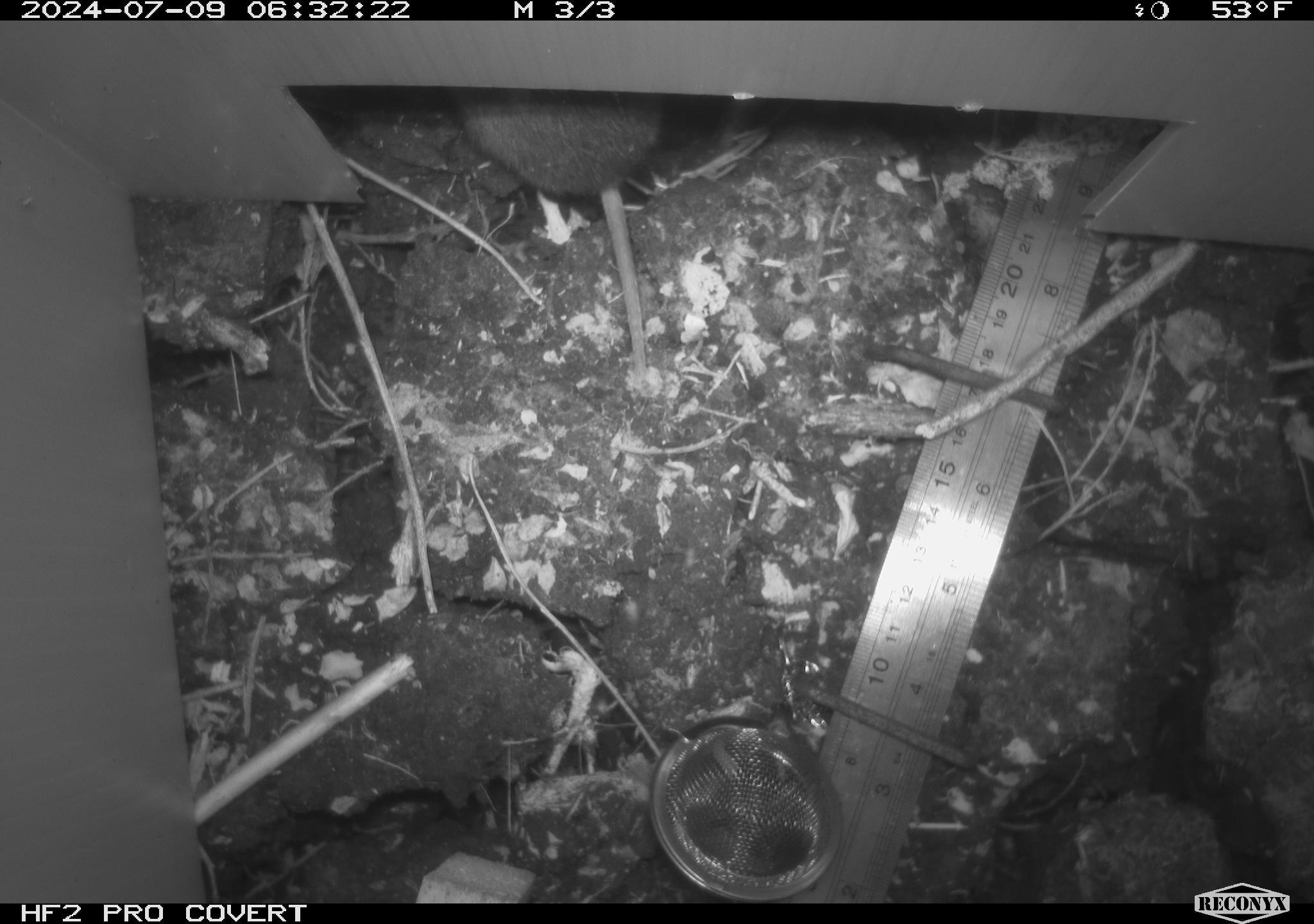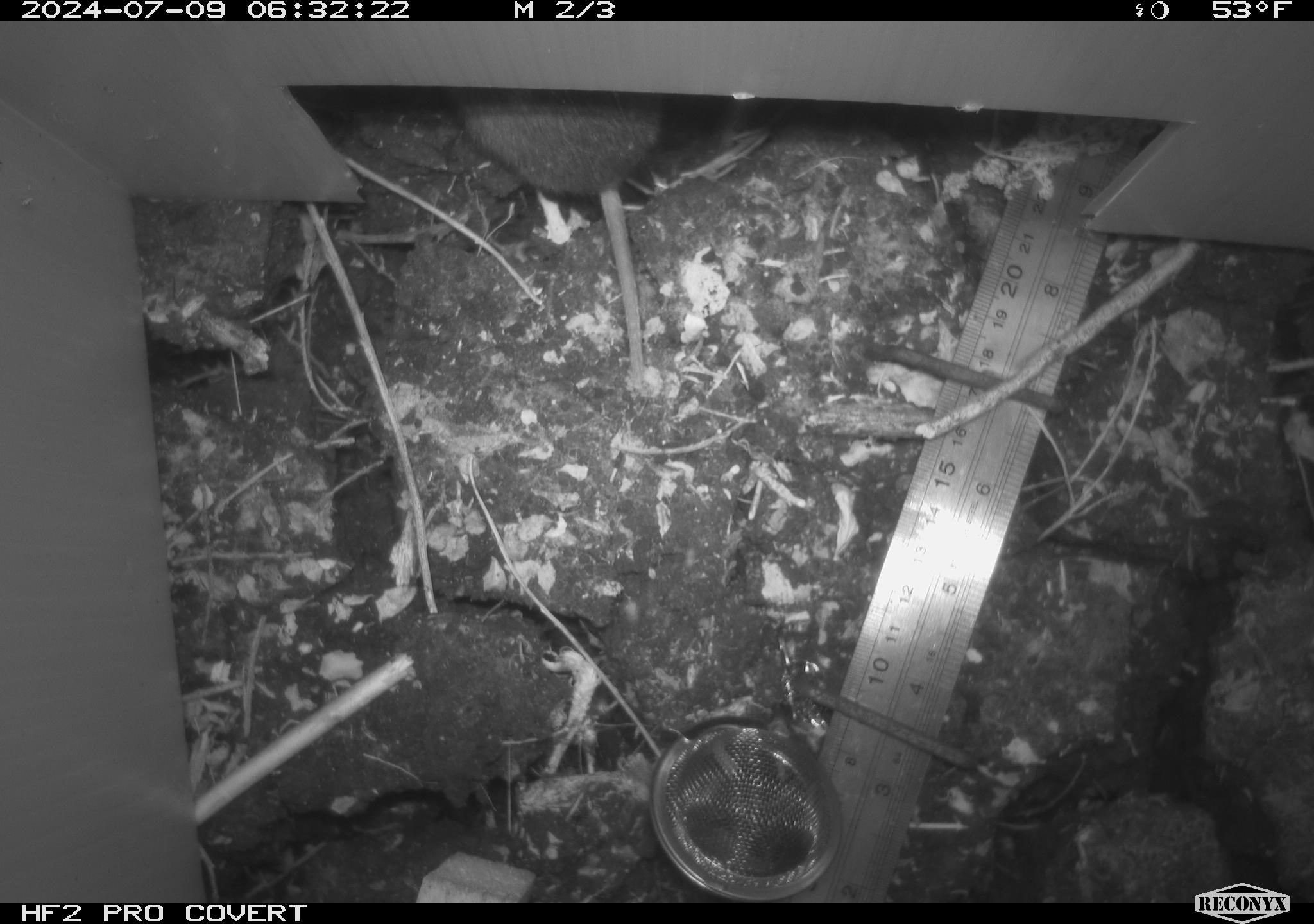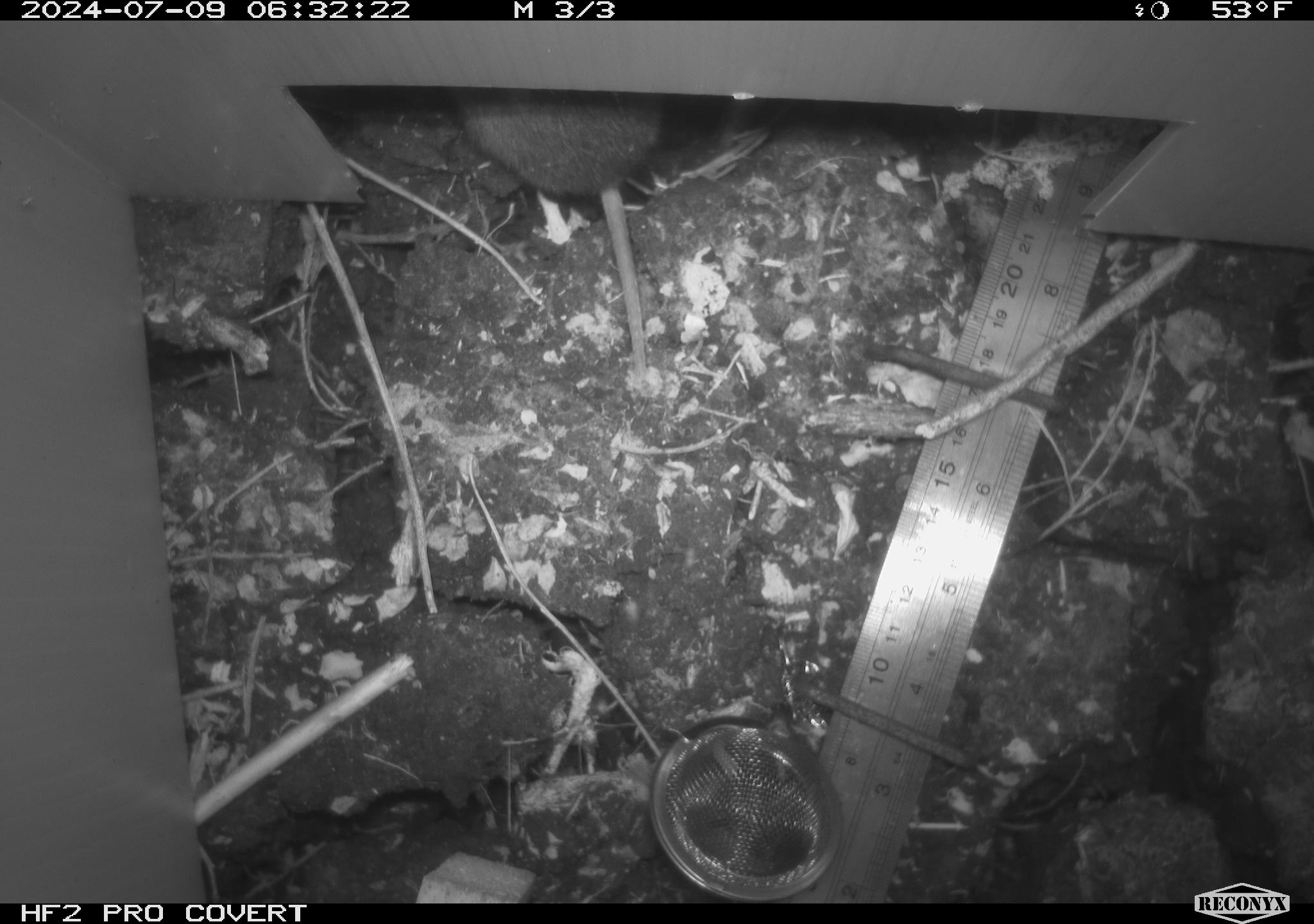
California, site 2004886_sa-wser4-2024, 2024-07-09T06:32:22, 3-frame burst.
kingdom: Animalia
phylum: Chordata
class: Mammalia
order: Rodentia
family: Cricetidae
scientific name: Arvicolinae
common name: voles, lemmings, and muskrats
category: arvicolinae subfamily